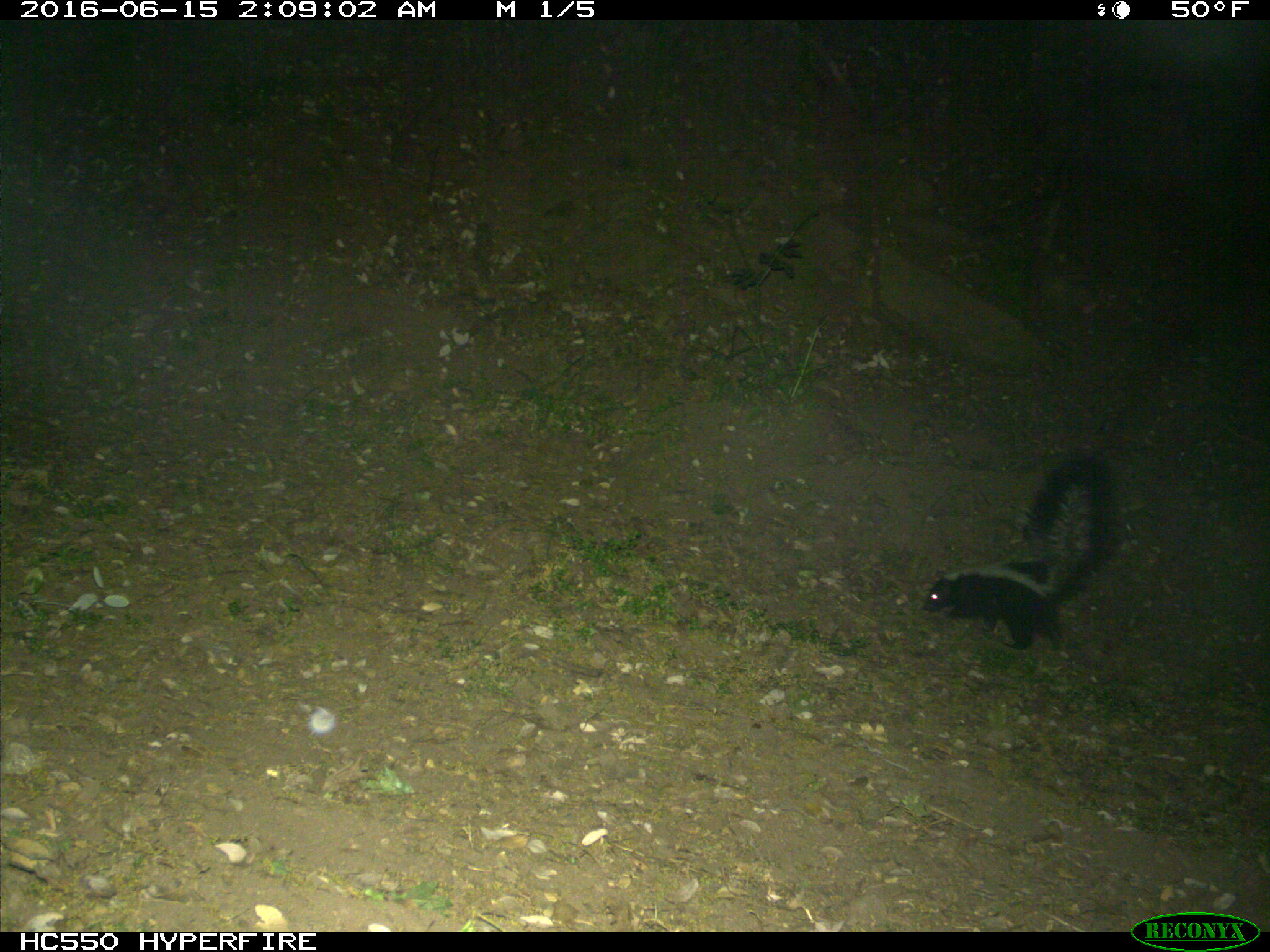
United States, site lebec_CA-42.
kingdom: Animalia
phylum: Chordata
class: Mammalia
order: Carnivora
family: Mephitidae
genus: Mephitis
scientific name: Mephitis mephitis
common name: striped skunk